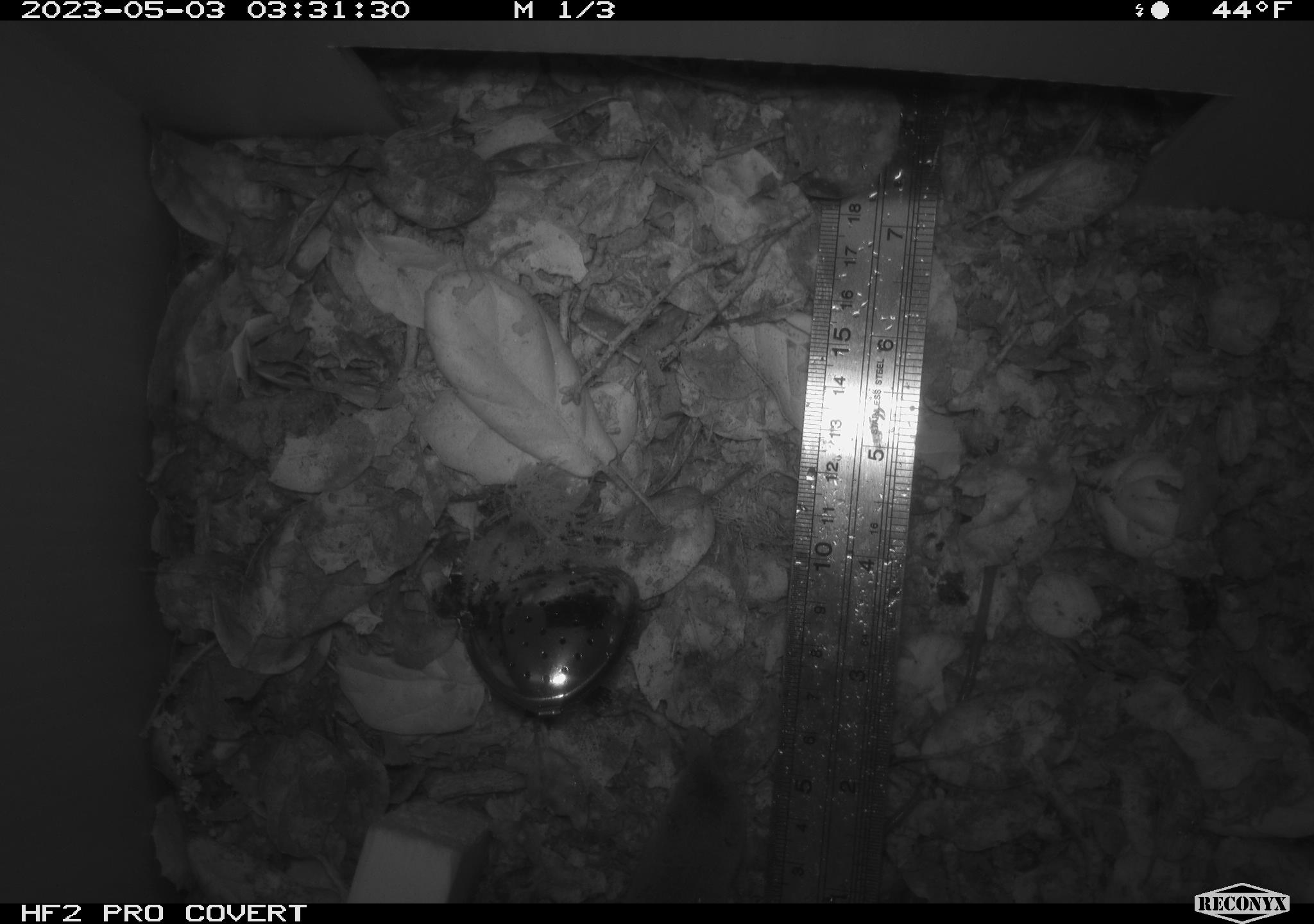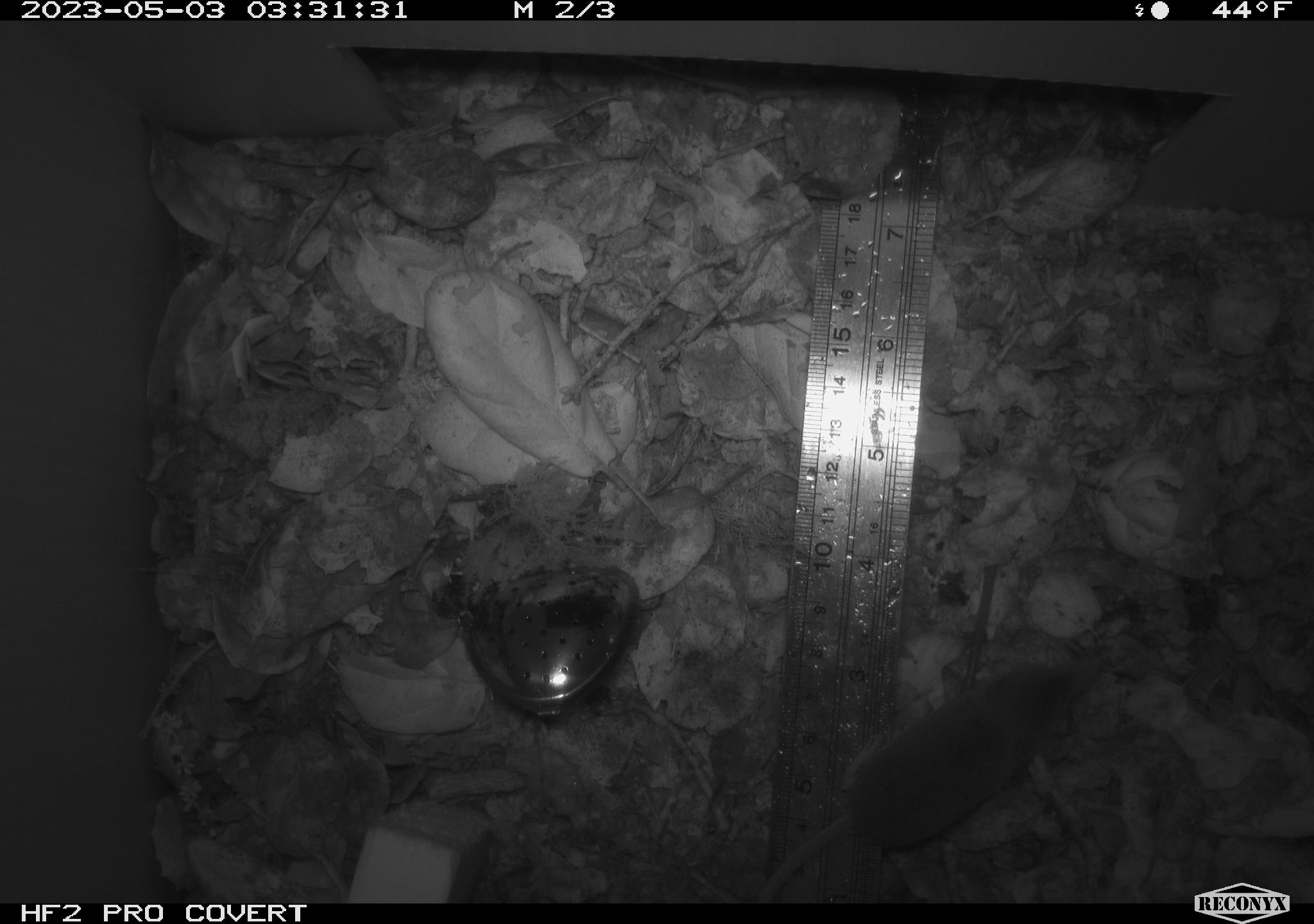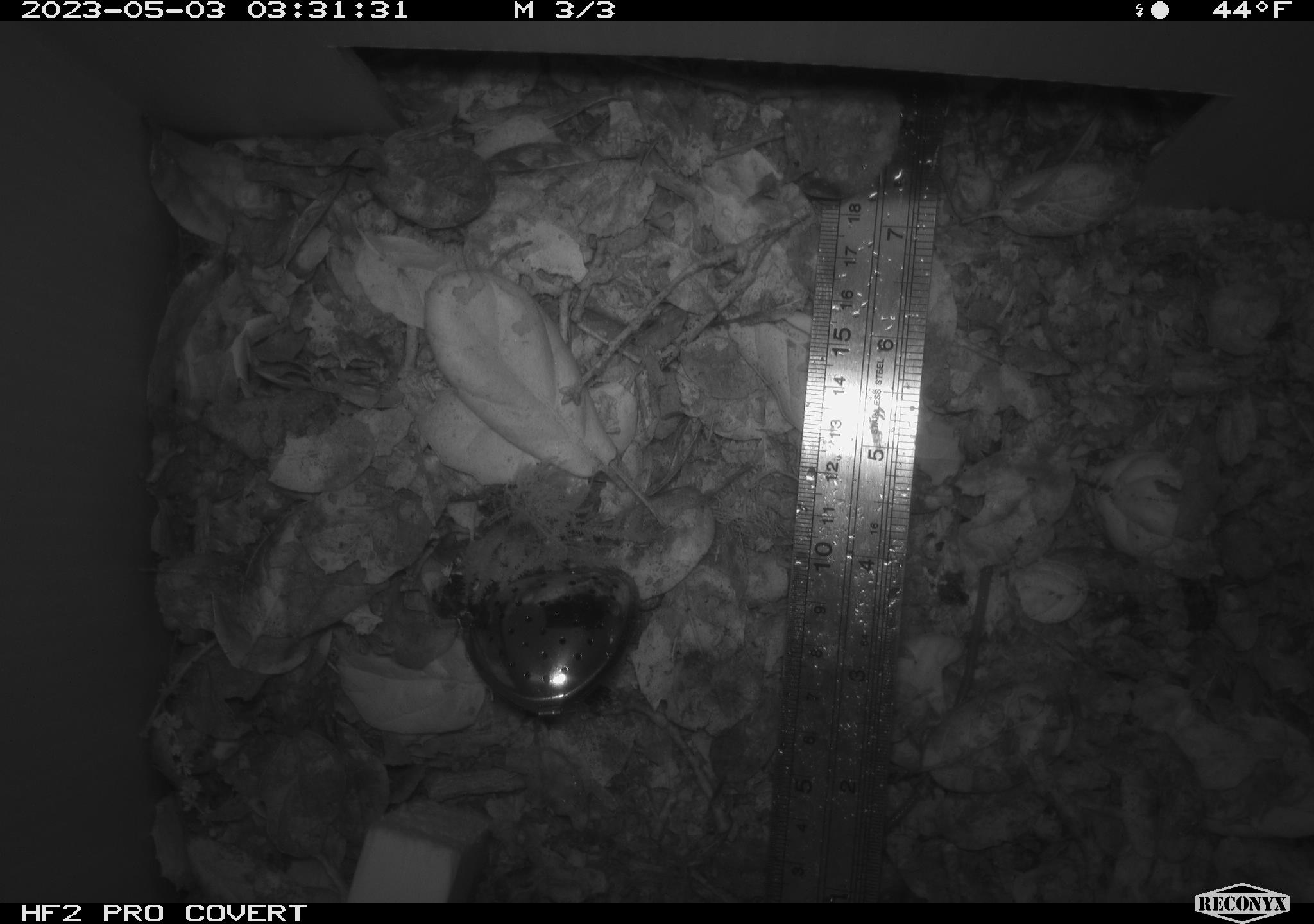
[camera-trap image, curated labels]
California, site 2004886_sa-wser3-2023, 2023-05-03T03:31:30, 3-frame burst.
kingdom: Animalia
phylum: Chordata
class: Mammalia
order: Eulipotyphla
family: Soricidae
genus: Sorex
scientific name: Sorex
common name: long-tailed shrew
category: sorex species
Sorex species (long-tailed shrew) (Sorex).